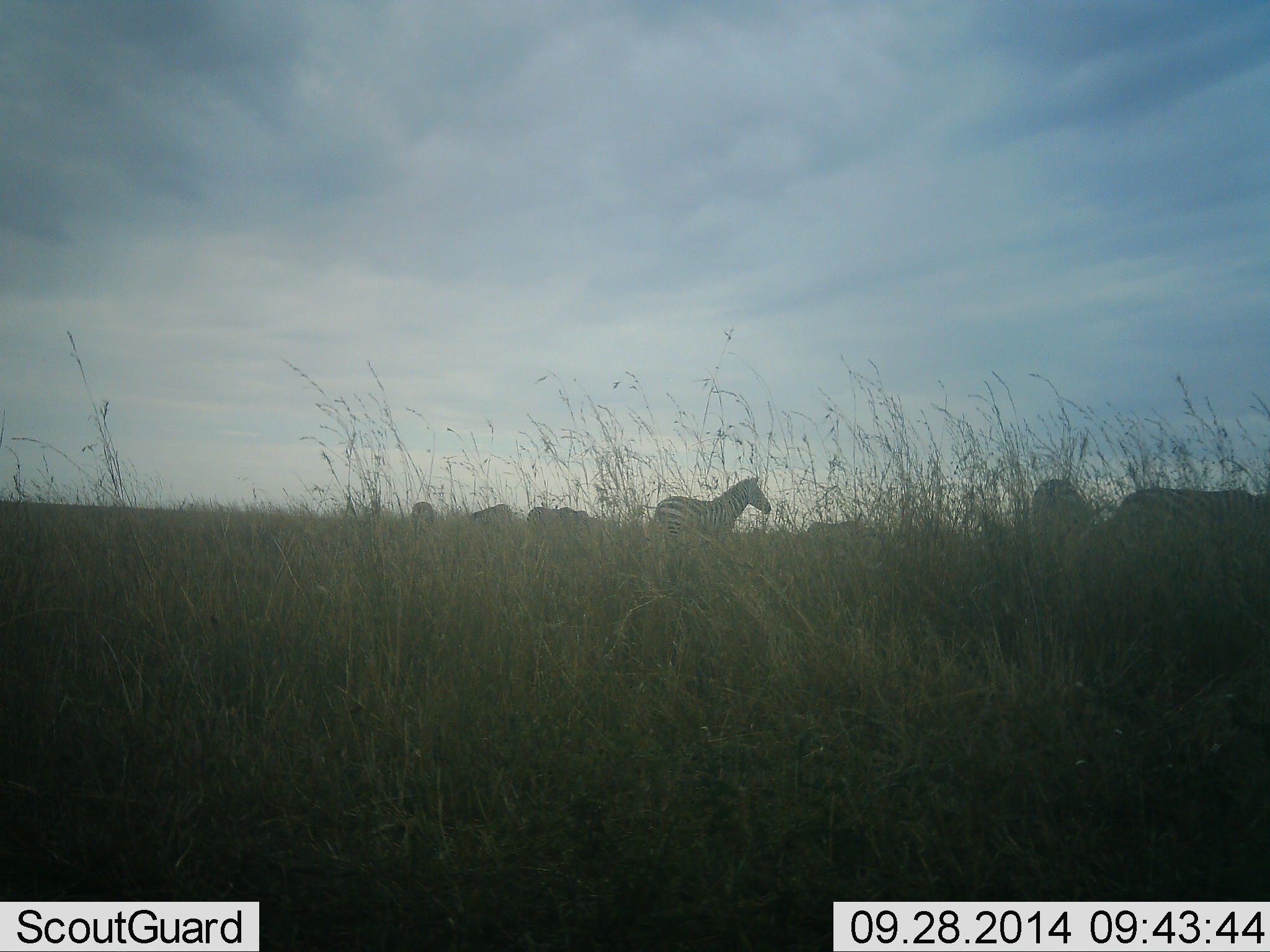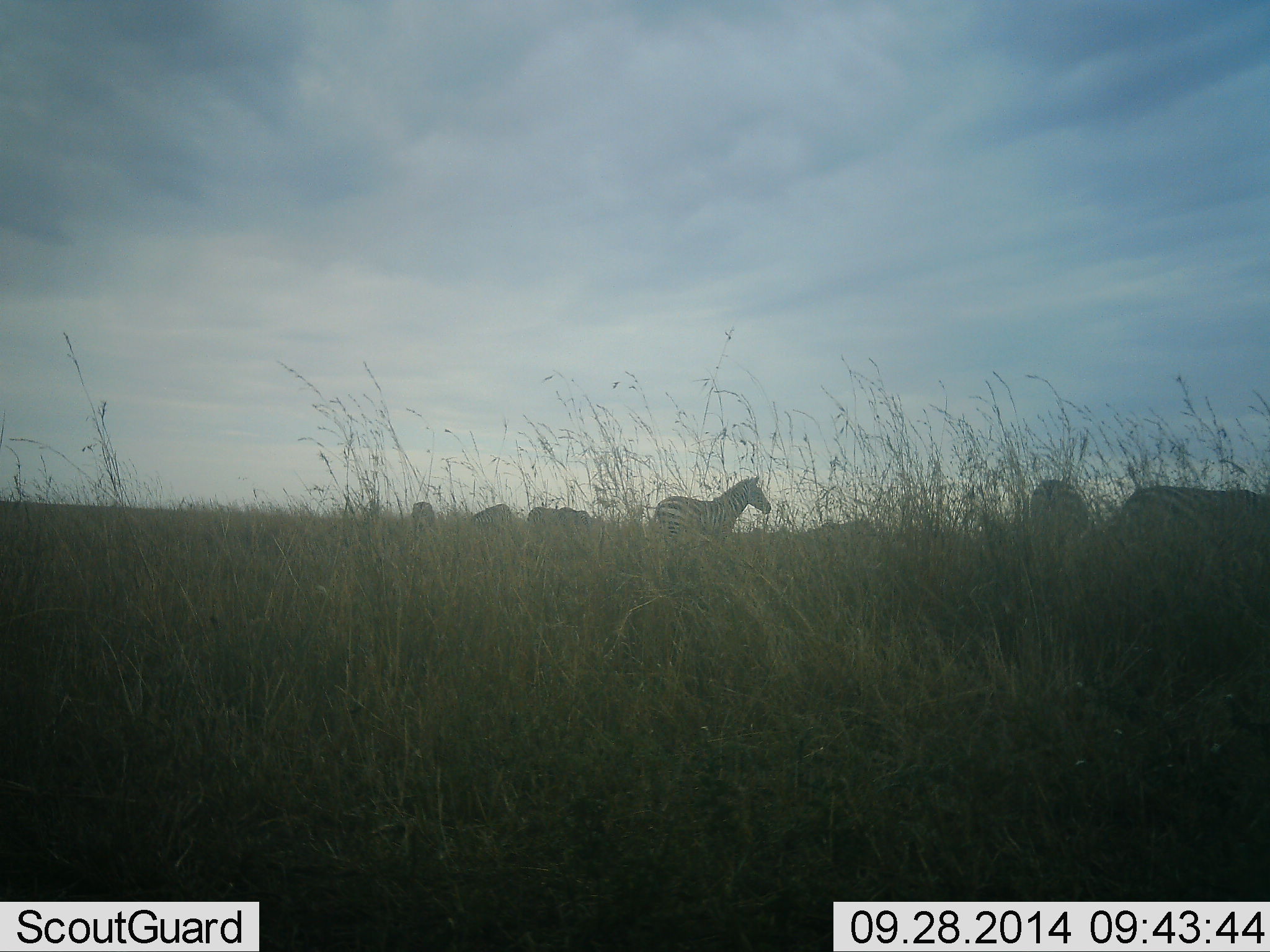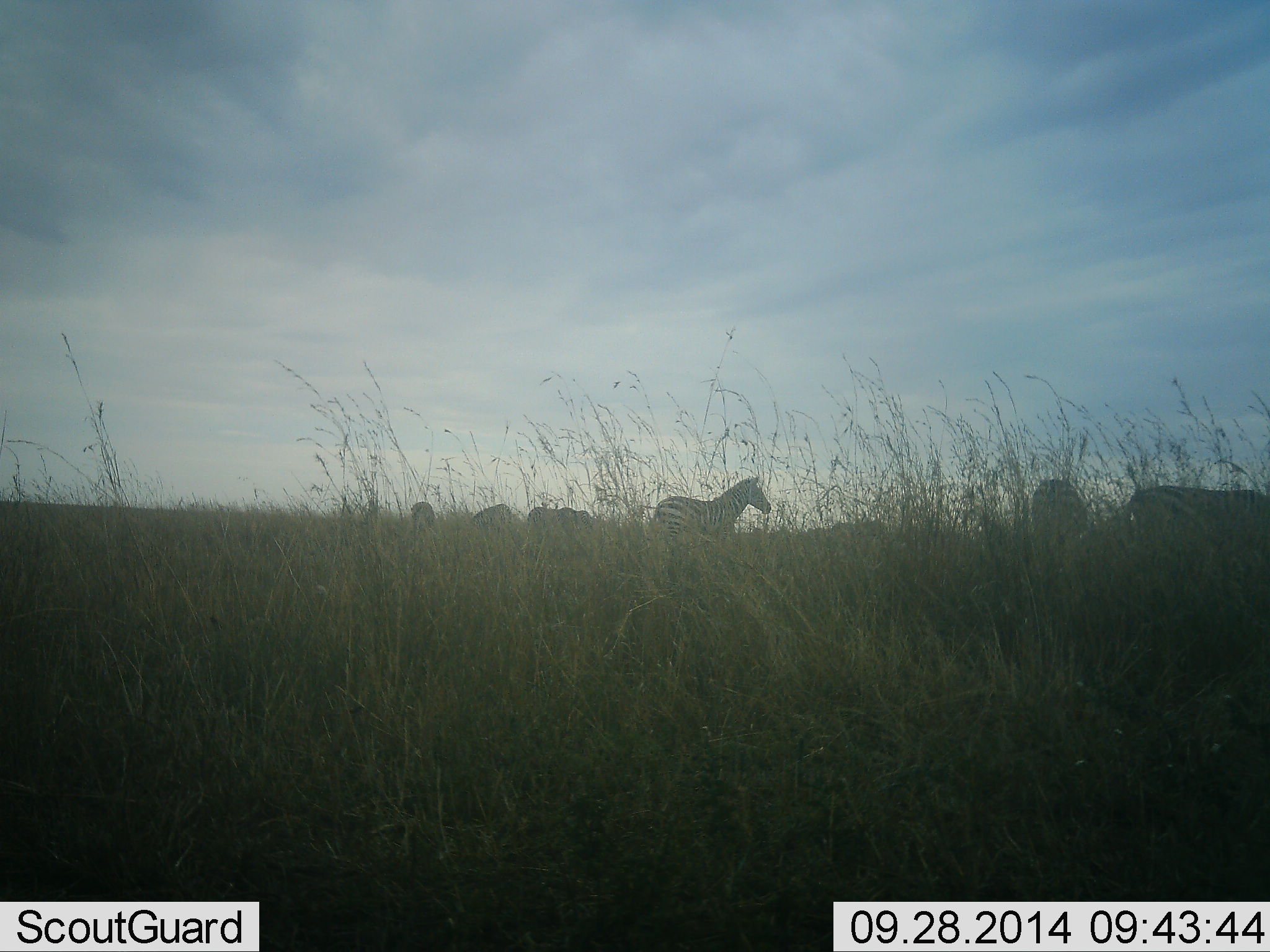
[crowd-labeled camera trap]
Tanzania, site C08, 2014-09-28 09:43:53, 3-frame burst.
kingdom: Animalia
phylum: Chordata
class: Mammalia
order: Perissodactyla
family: Equidae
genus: Equus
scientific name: Equus quagga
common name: plains zebra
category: zebra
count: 6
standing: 80%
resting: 20%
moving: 30%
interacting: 0%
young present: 0%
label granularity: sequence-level